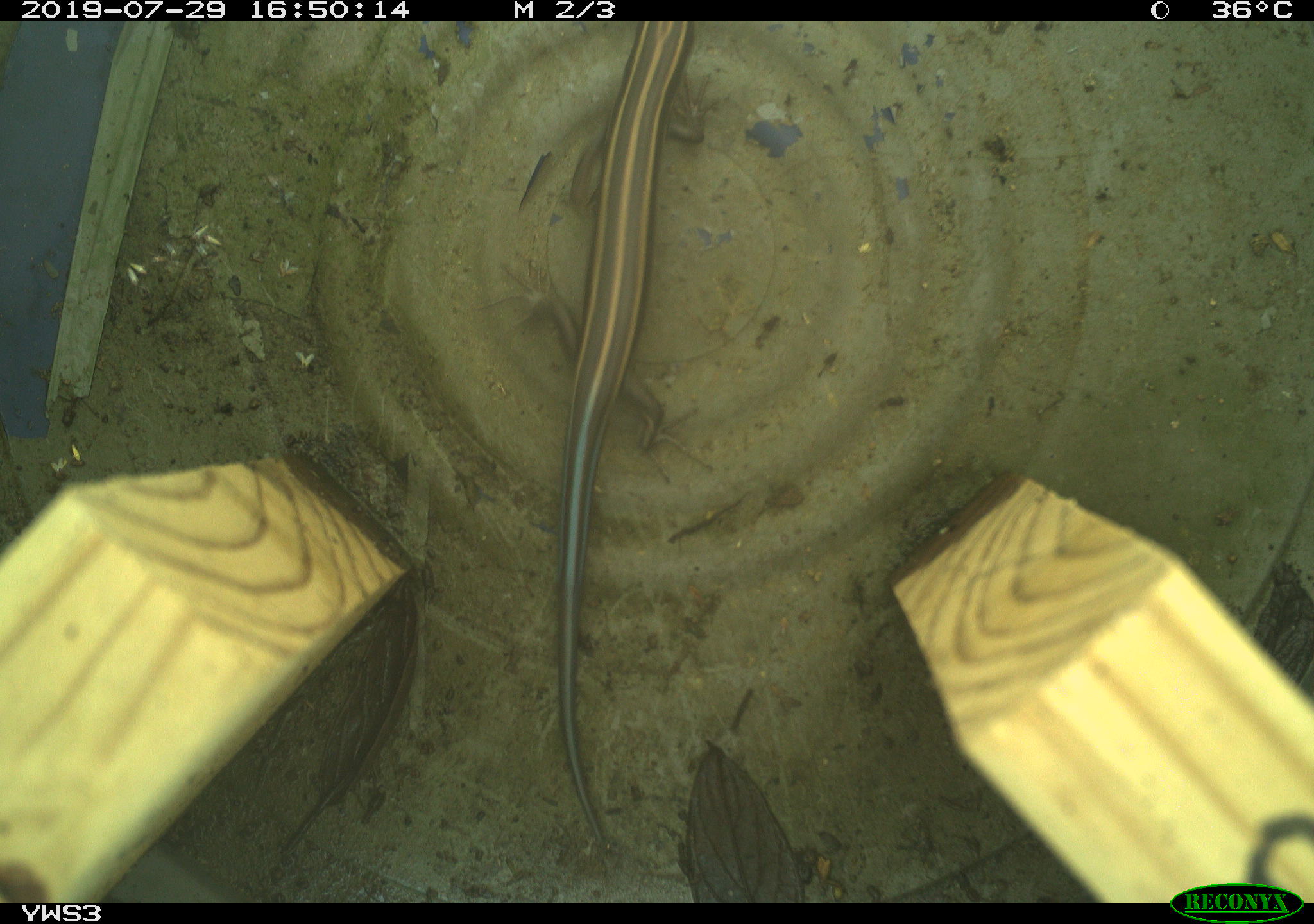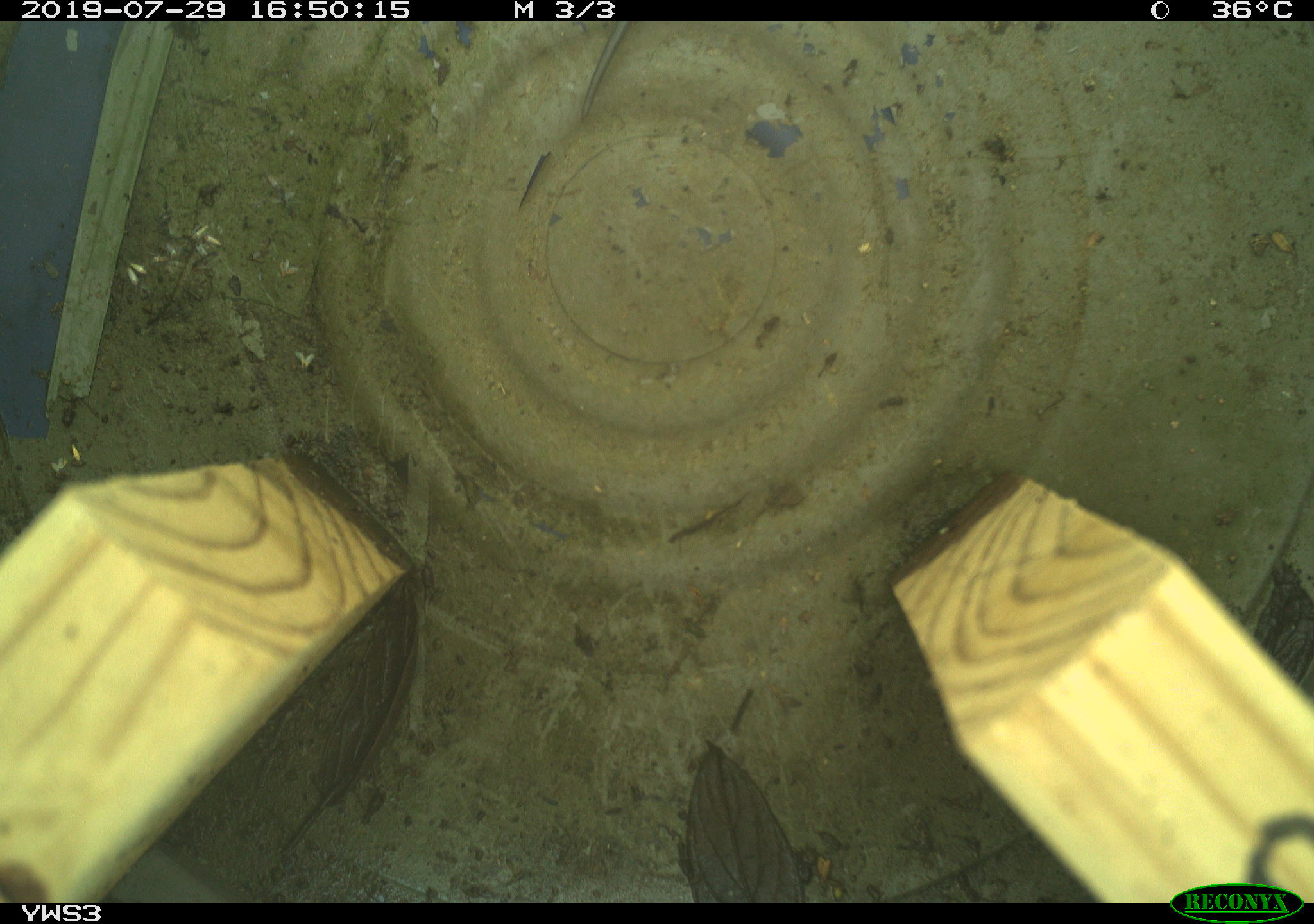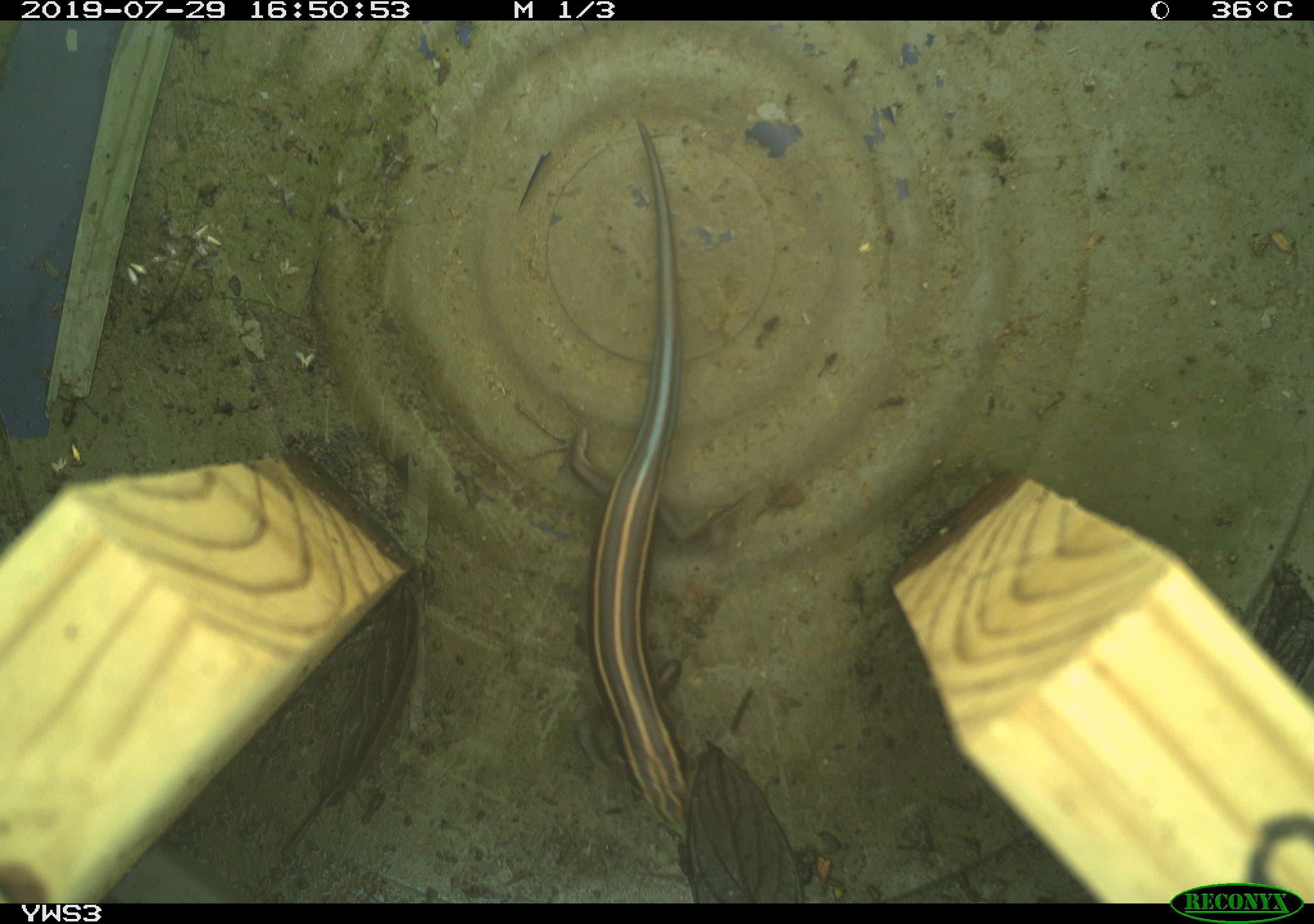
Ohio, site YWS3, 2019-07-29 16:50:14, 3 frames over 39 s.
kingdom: Animalia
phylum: Chordata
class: Reptilia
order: Squamata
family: Scincidae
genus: Plestiodon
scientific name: Plestiodon fasciatus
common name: common five-lined skink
Common five-lined skink (Plestiodon fasciatus).